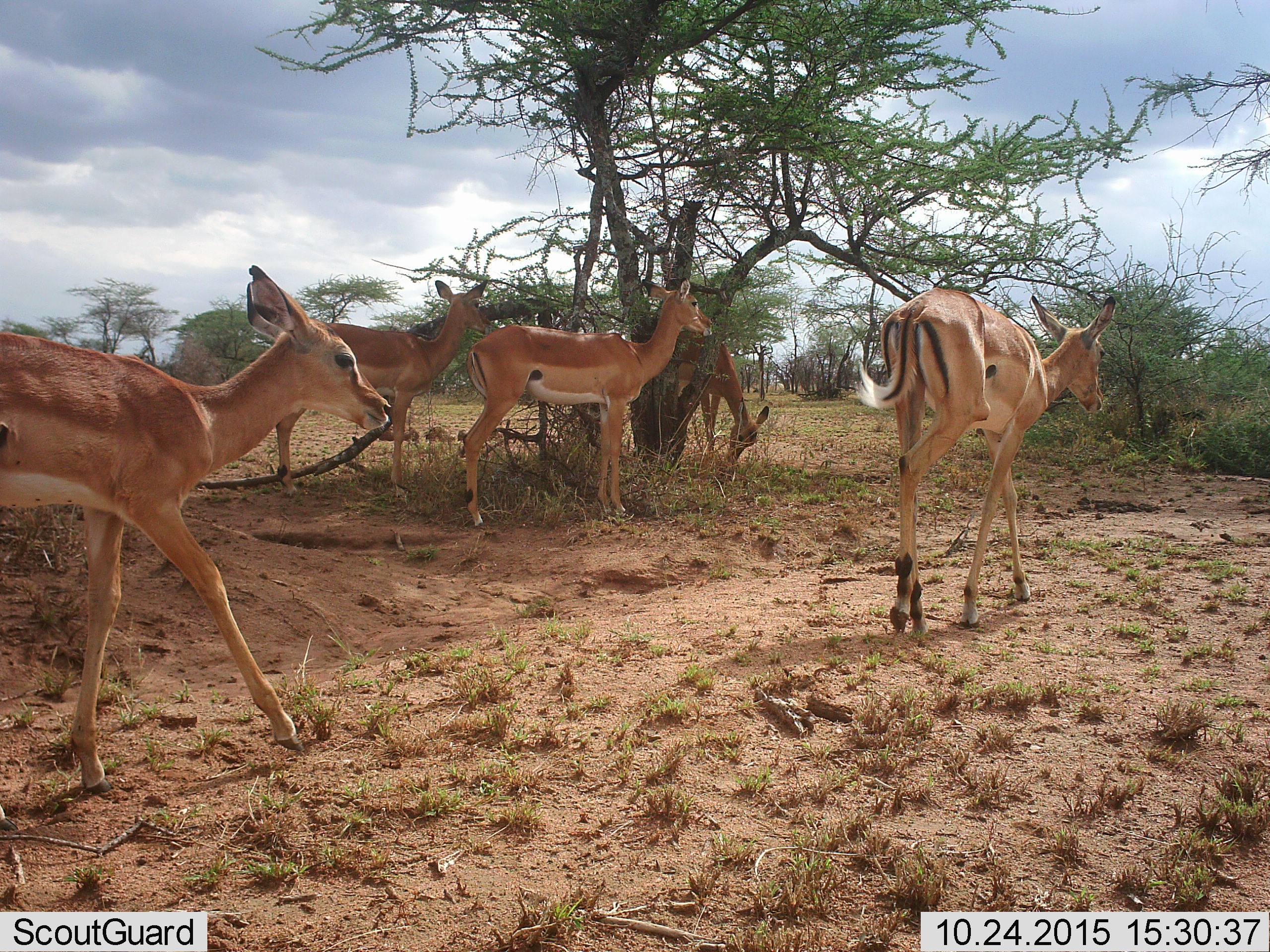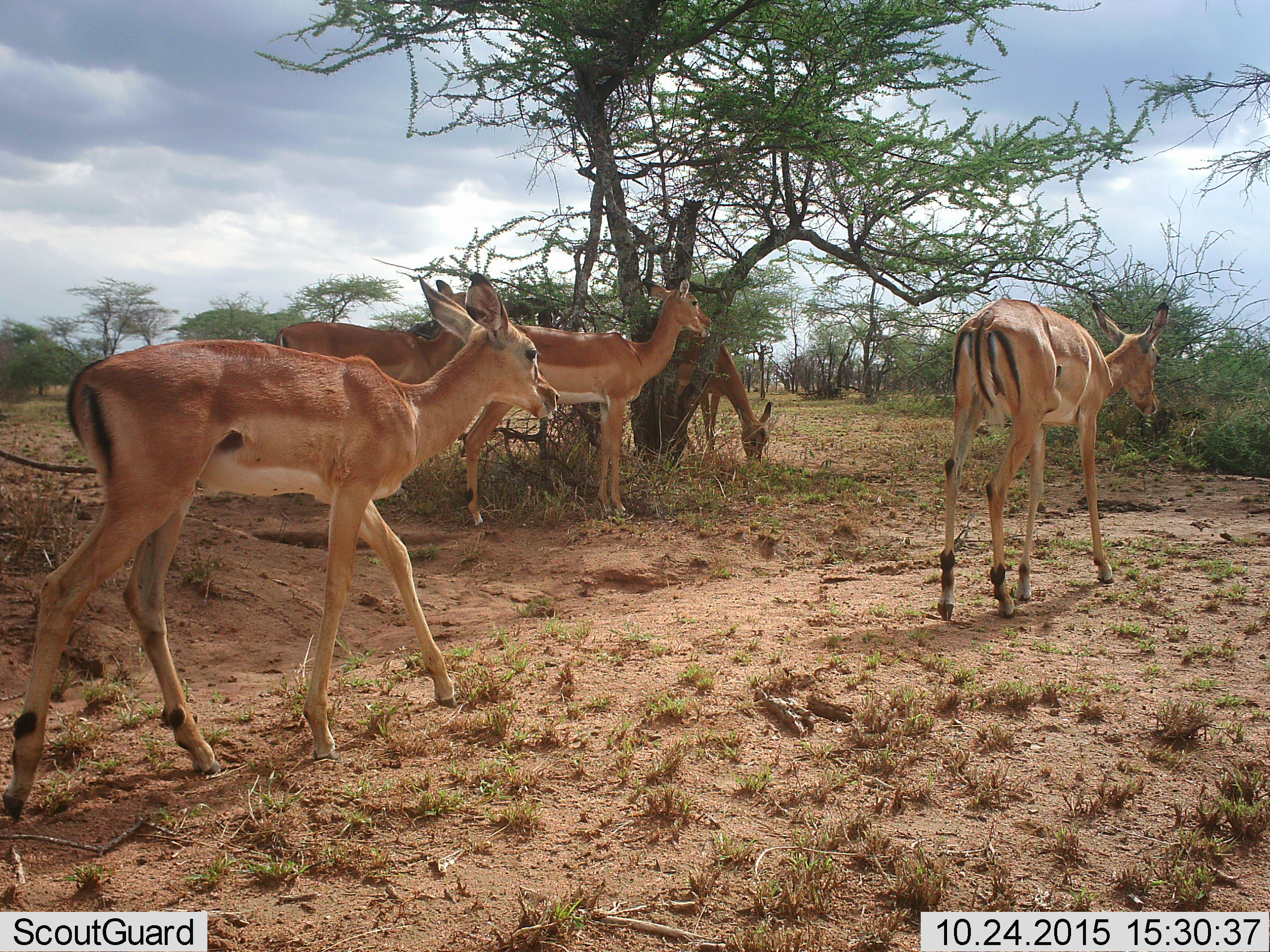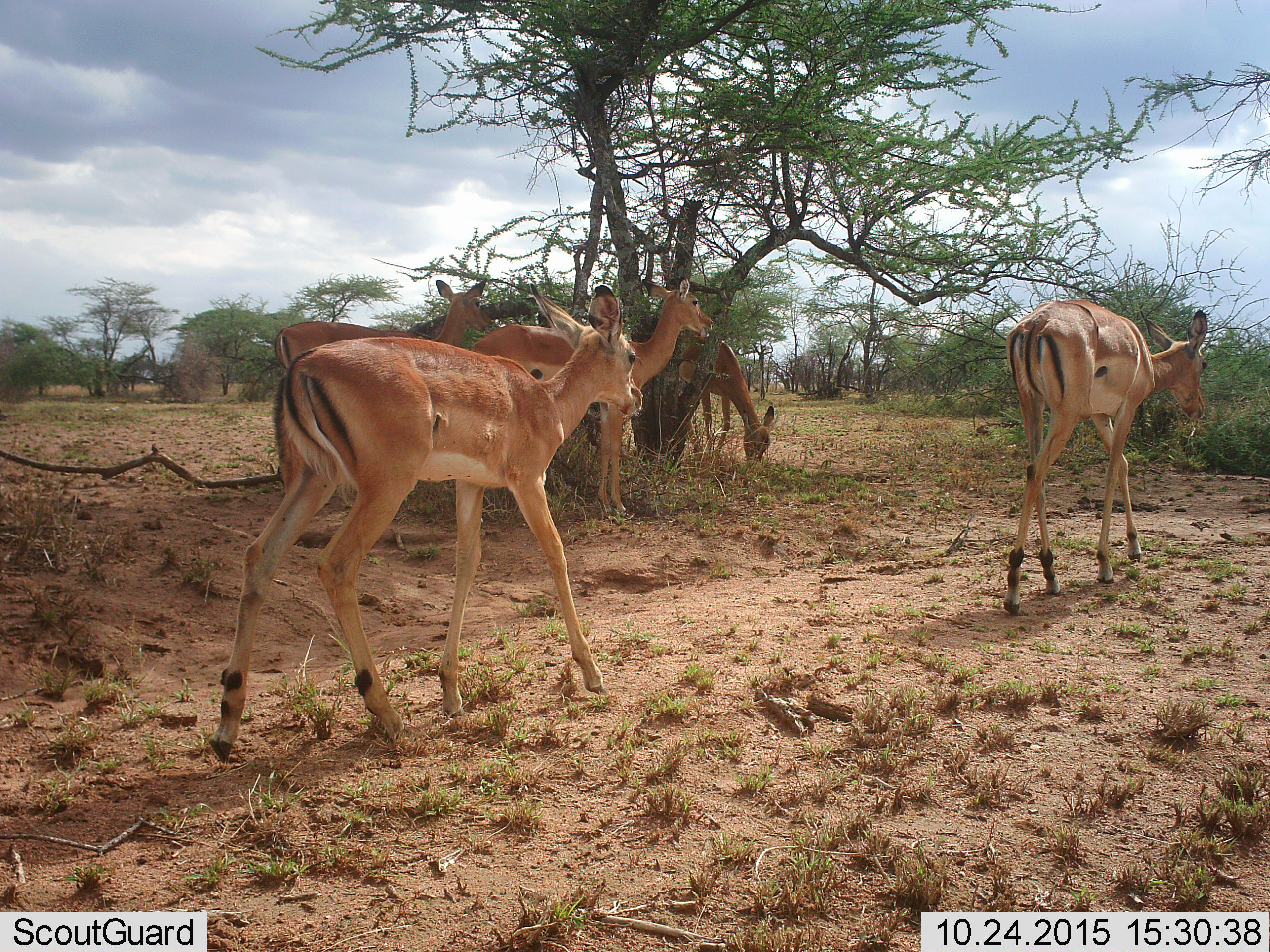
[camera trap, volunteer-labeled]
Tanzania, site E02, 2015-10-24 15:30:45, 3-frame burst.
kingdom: Animalia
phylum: Chordata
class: Mammalia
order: Artiodactyla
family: Bovidae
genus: Aepyceros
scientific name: Aepyceros melampus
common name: impala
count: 5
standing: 73%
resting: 18%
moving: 100%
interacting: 0%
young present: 27%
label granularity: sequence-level